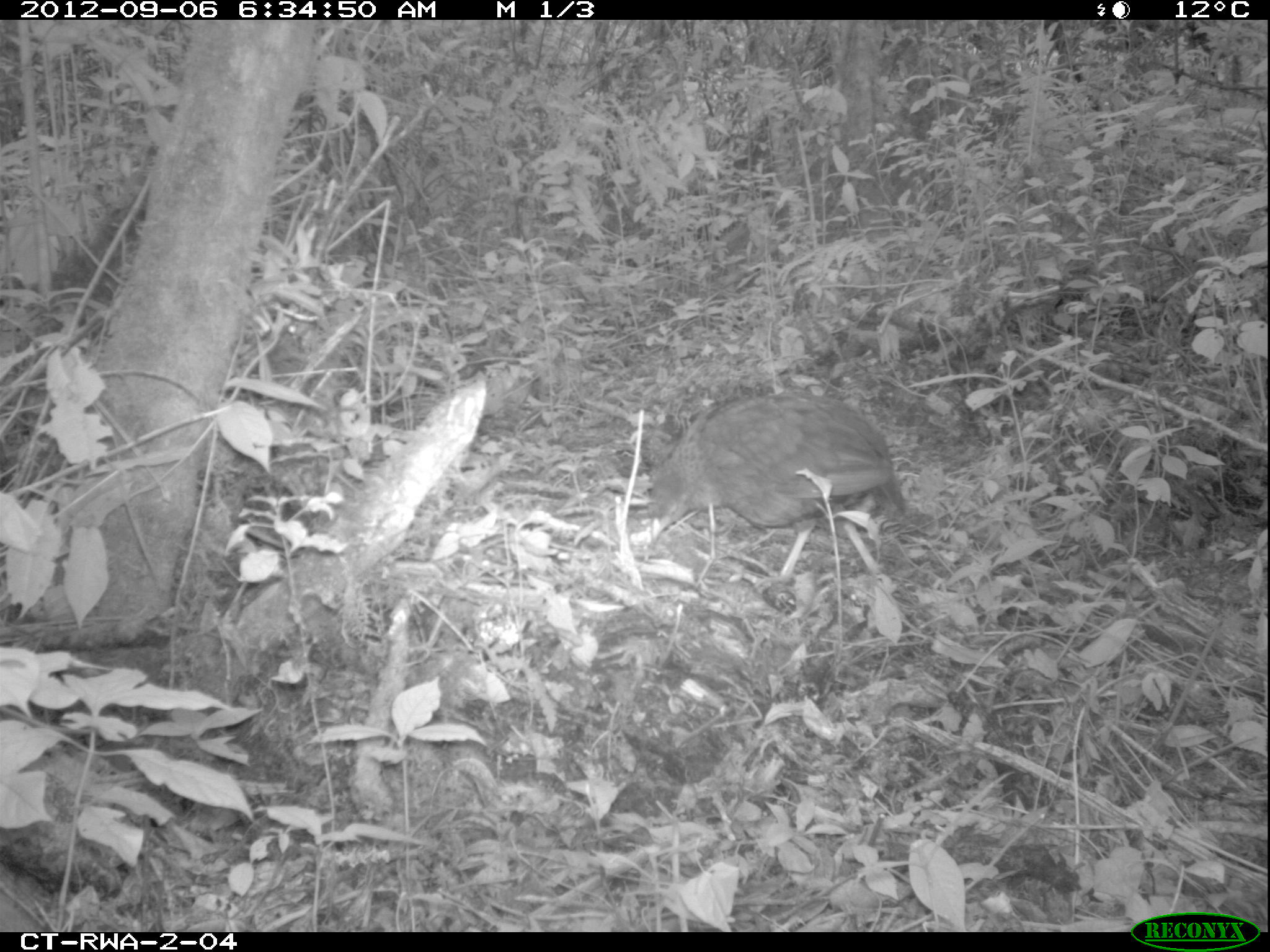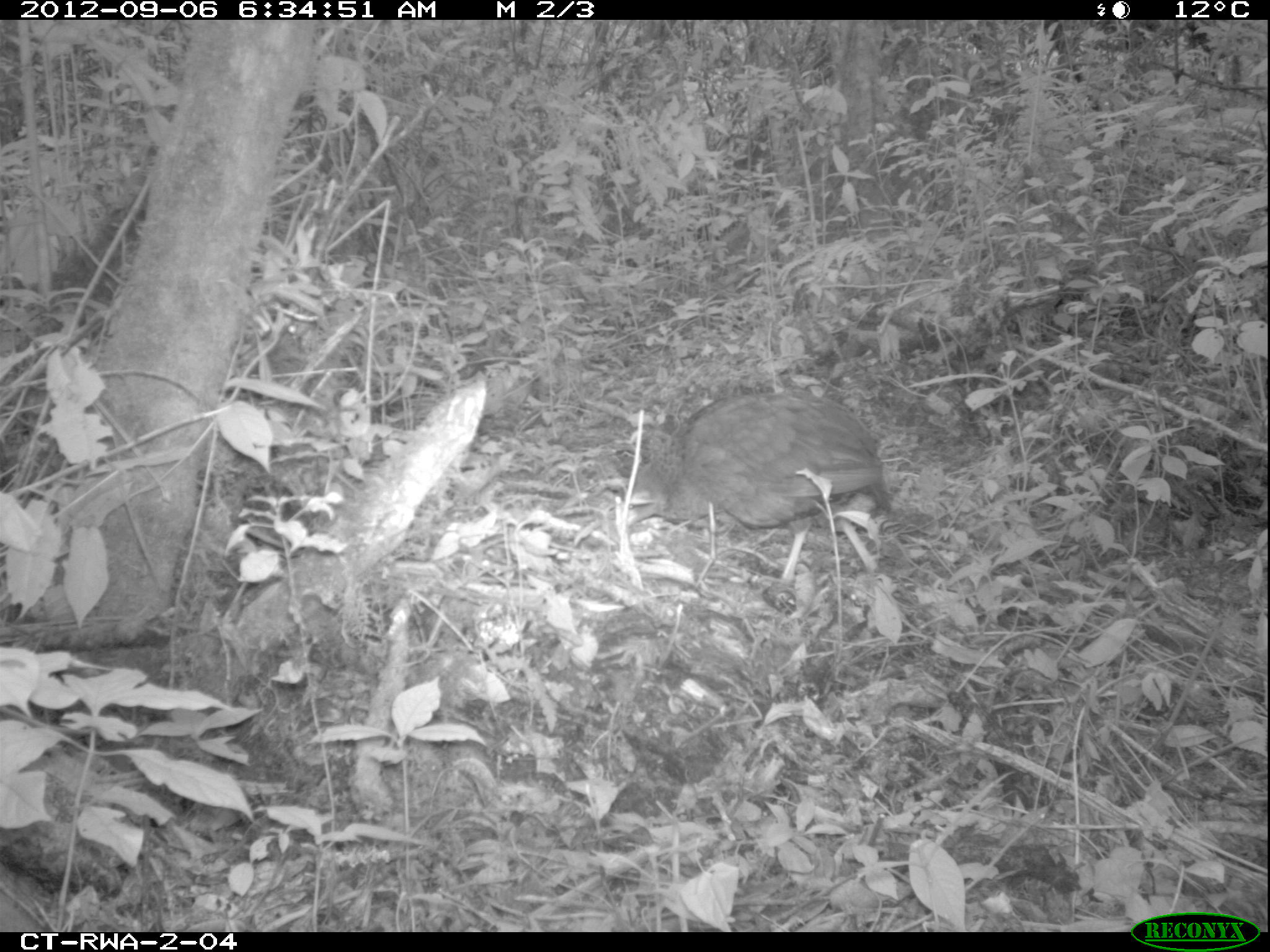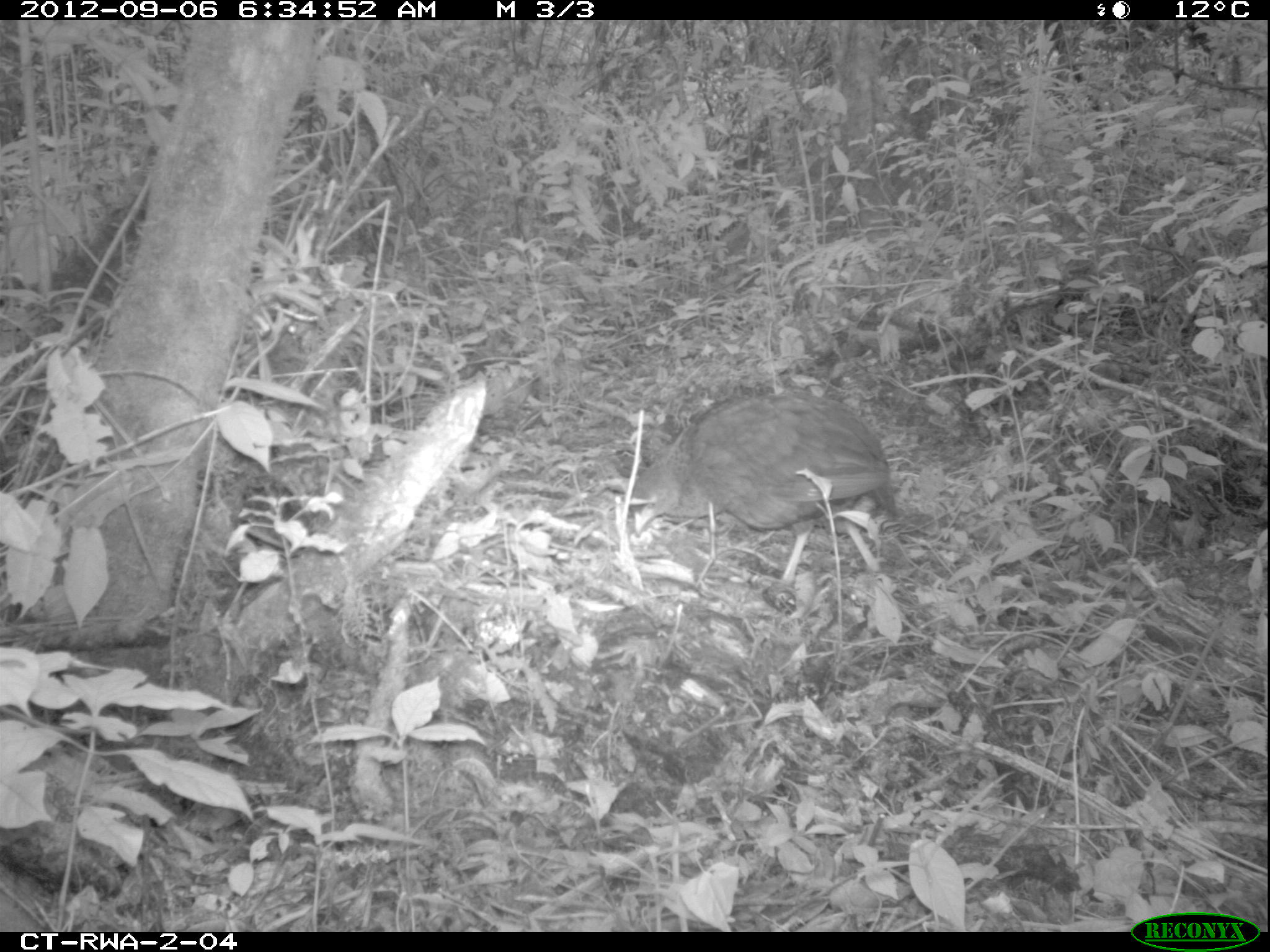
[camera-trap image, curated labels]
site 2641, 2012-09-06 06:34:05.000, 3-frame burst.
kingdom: Animalia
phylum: Chordata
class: Aves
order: Galliformes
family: Phasianidae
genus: Pternistis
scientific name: Pternistis nobilis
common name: handsome francolin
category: francolinus nobilis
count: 1